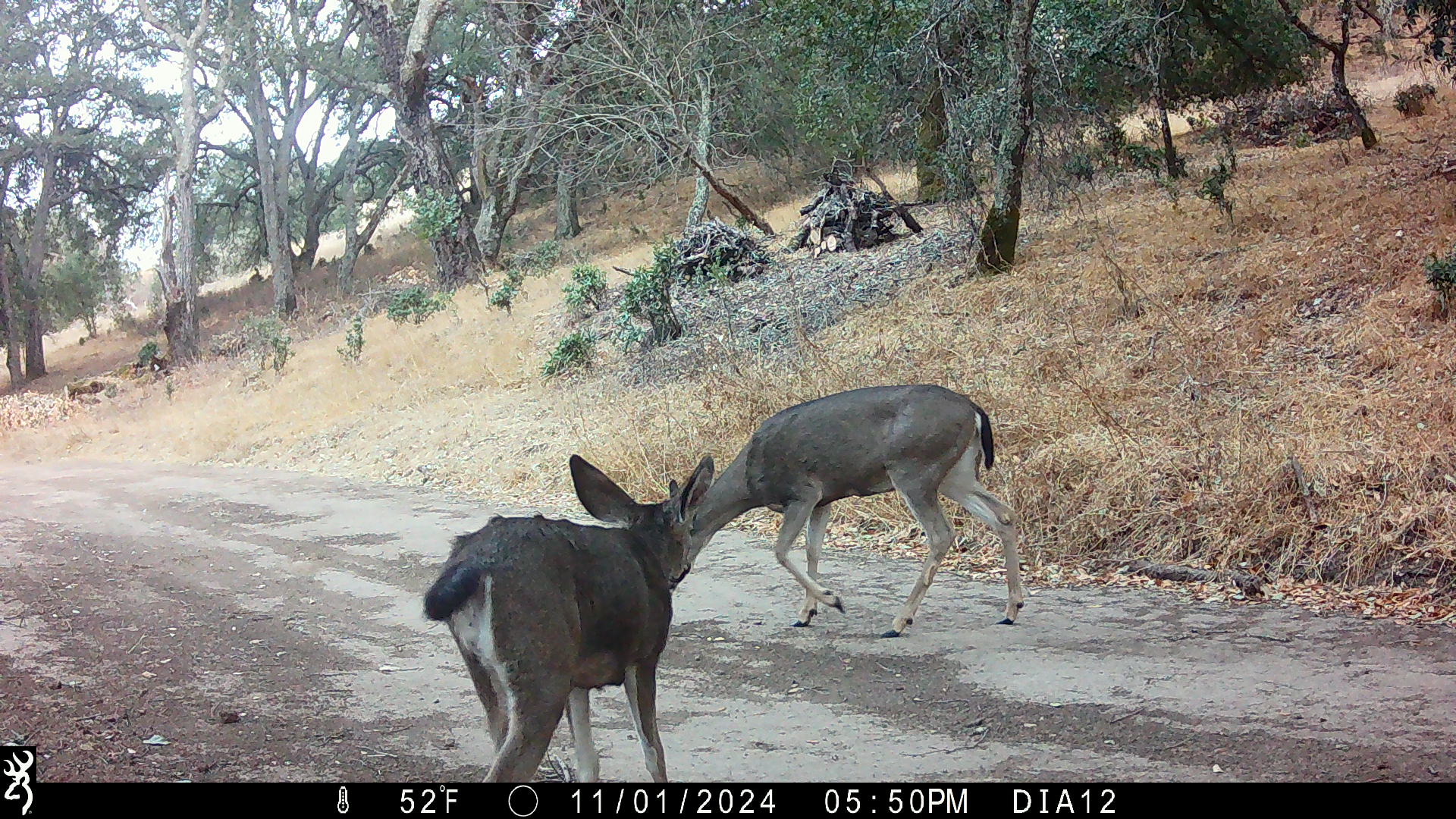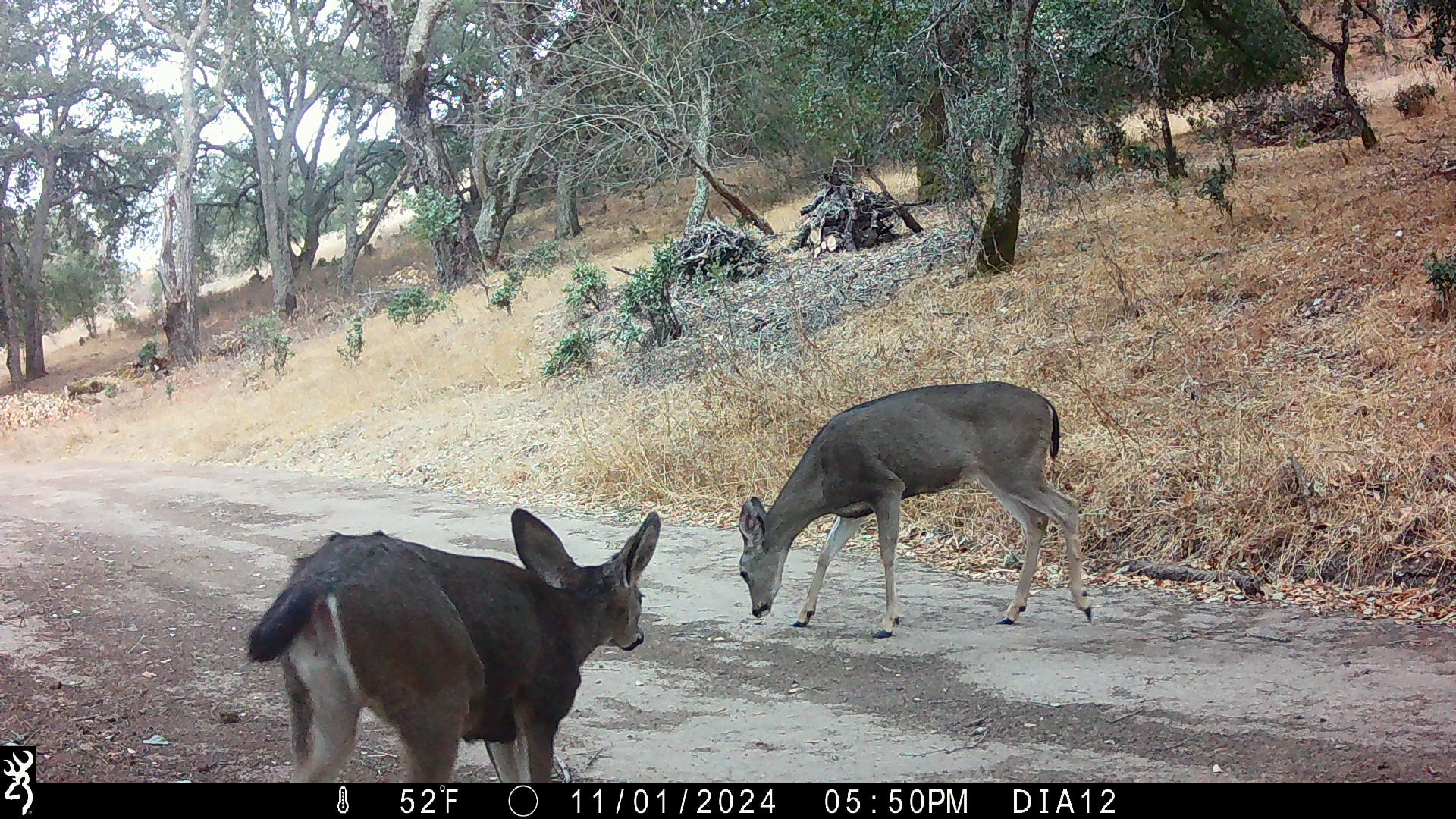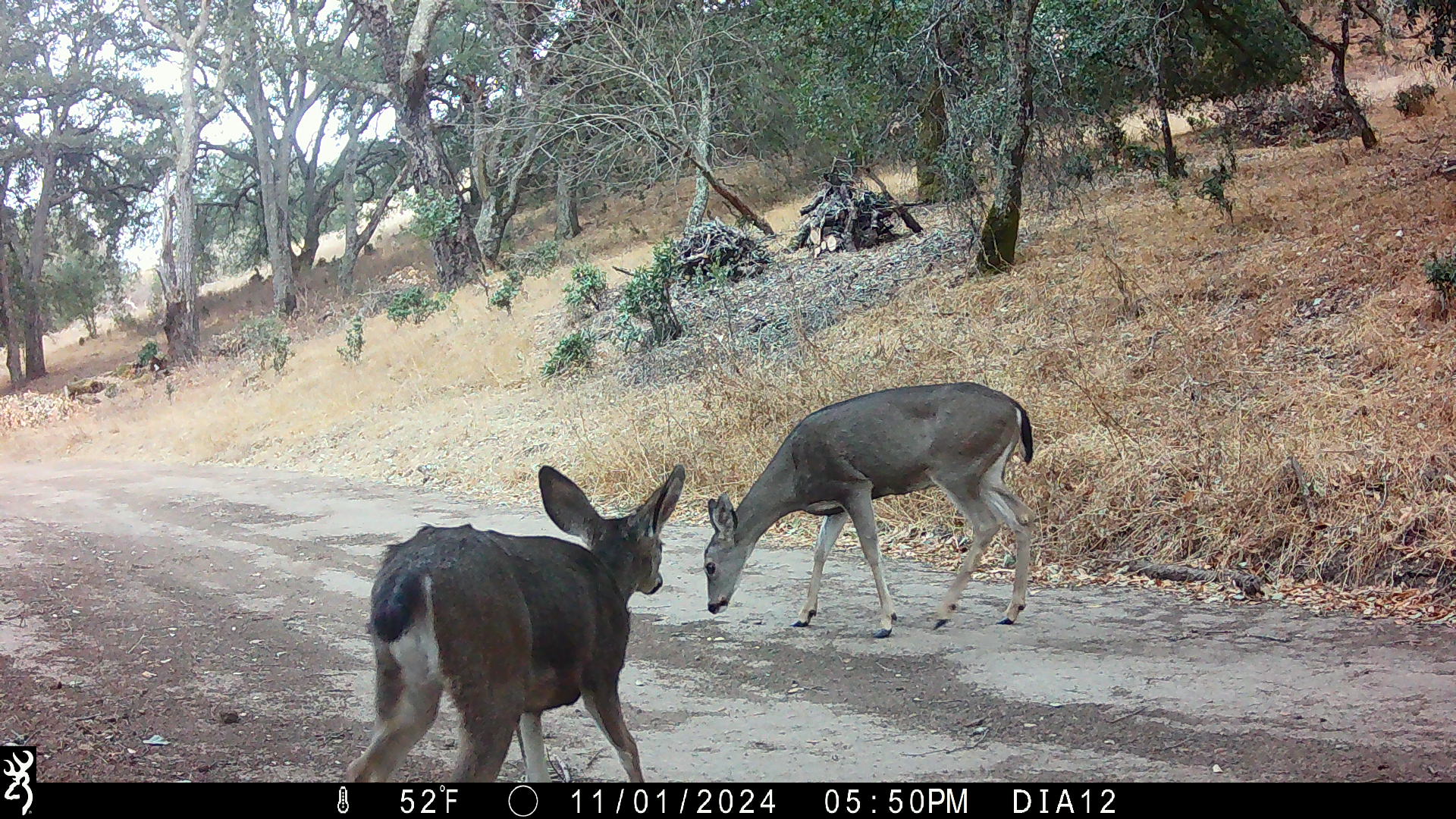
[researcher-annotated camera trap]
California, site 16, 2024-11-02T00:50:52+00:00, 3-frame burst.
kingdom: Animalia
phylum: Chordata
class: Mammalia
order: Artiodactyla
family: Cervidae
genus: Odocoileus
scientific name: Odocoileus hemionus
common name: mule deer